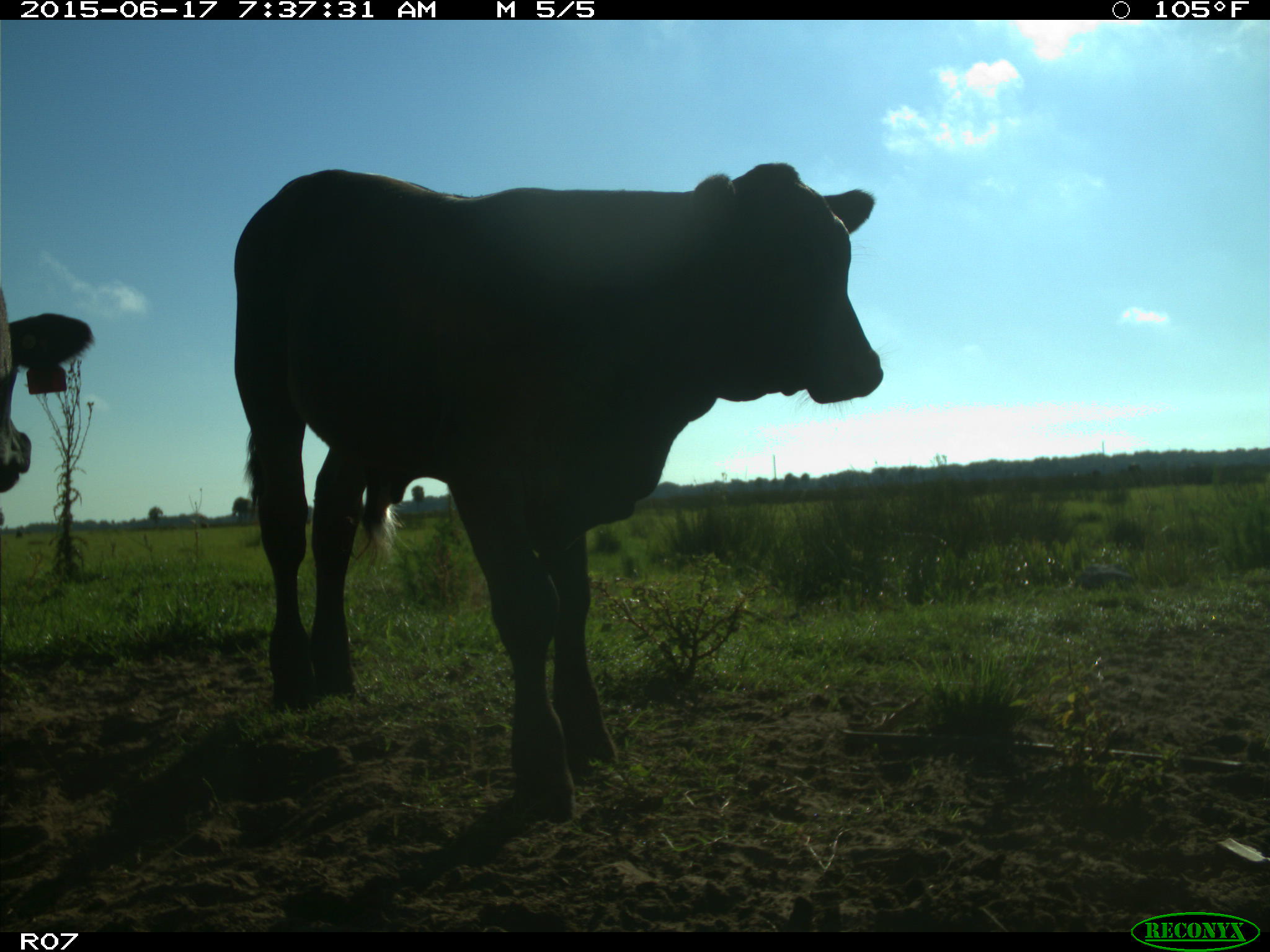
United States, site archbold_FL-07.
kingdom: Animalia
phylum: Chordata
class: Mammalia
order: Artiodactyla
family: Bovidae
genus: Bos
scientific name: Bos taurus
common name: domestic cow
Bos taurus (domestic cow).